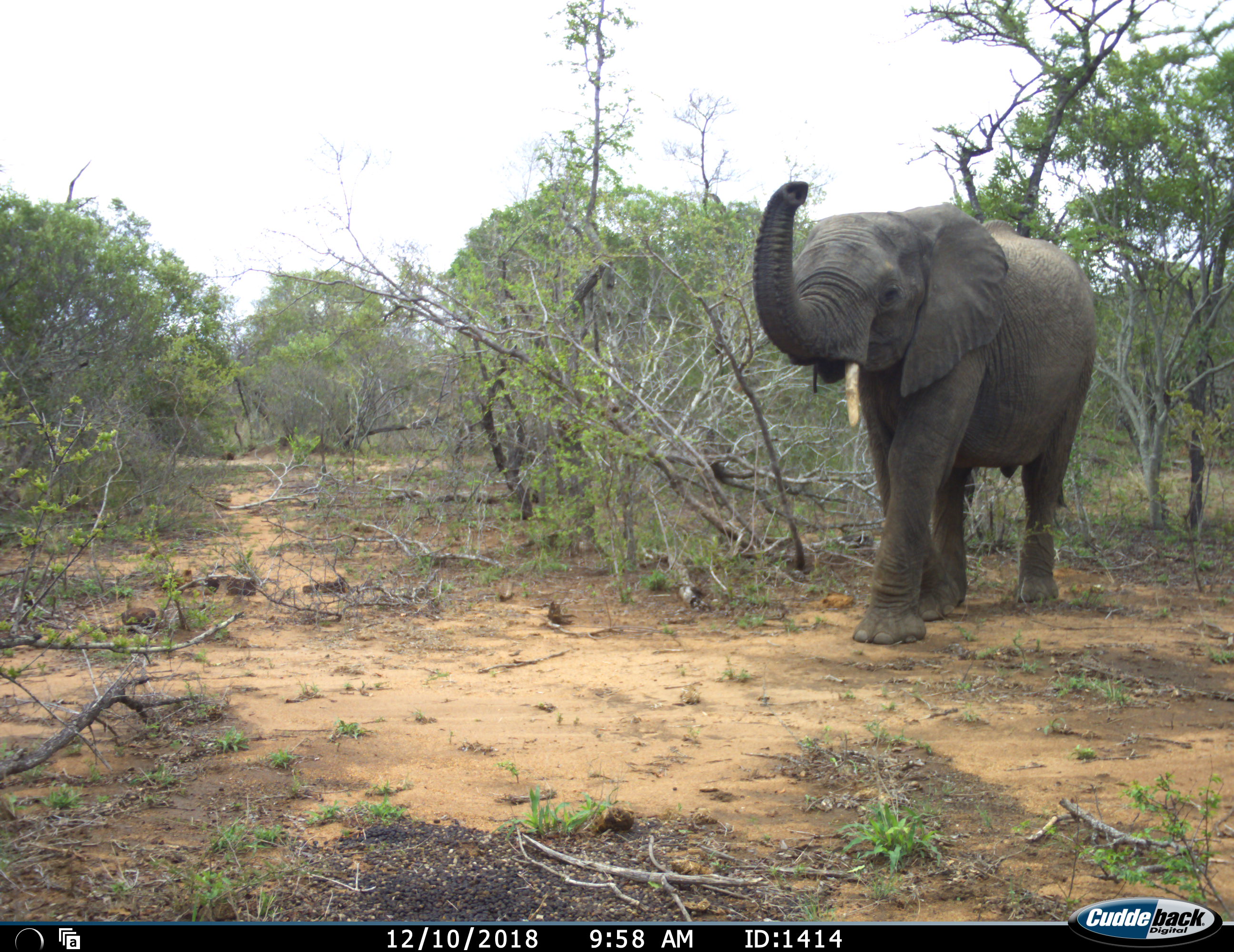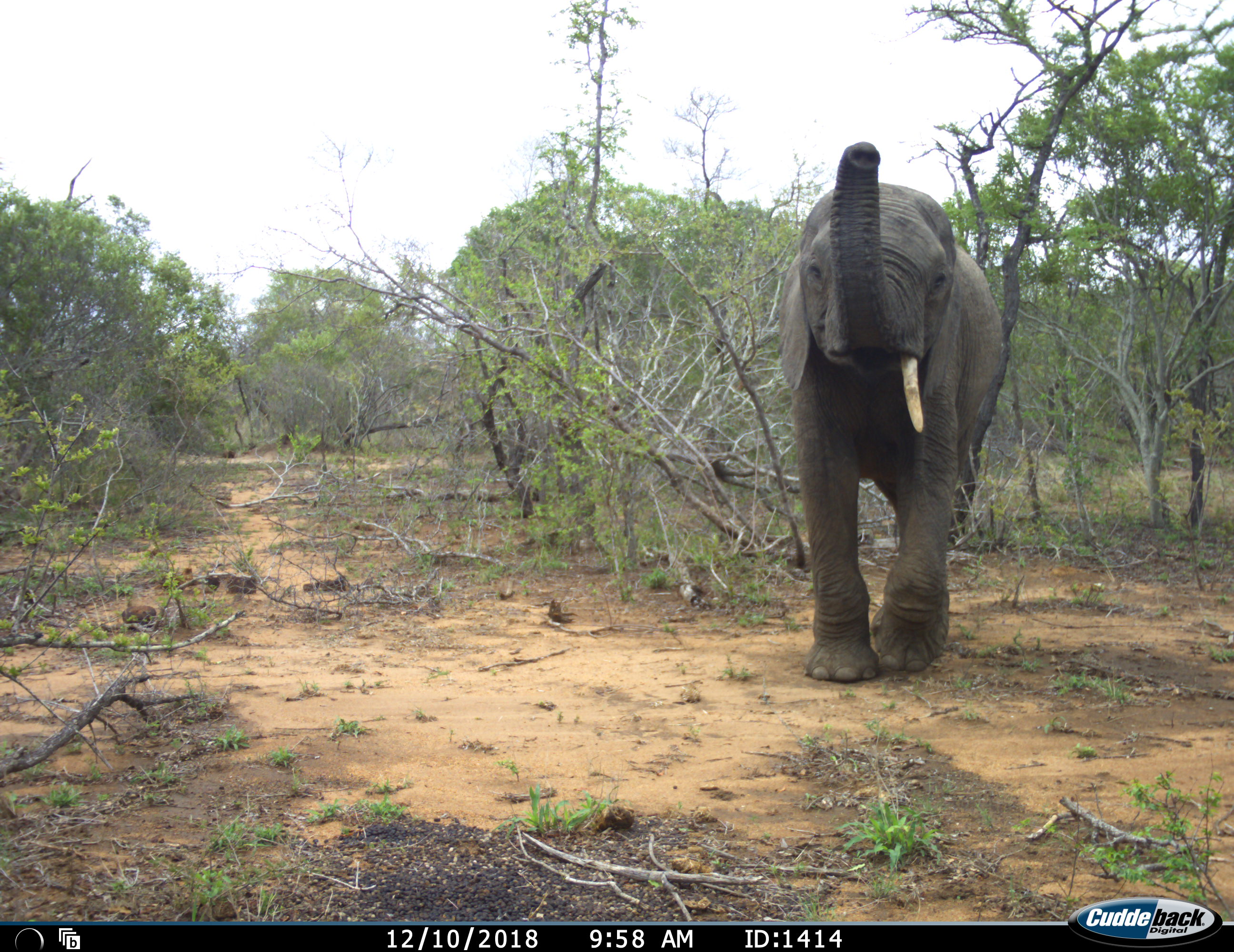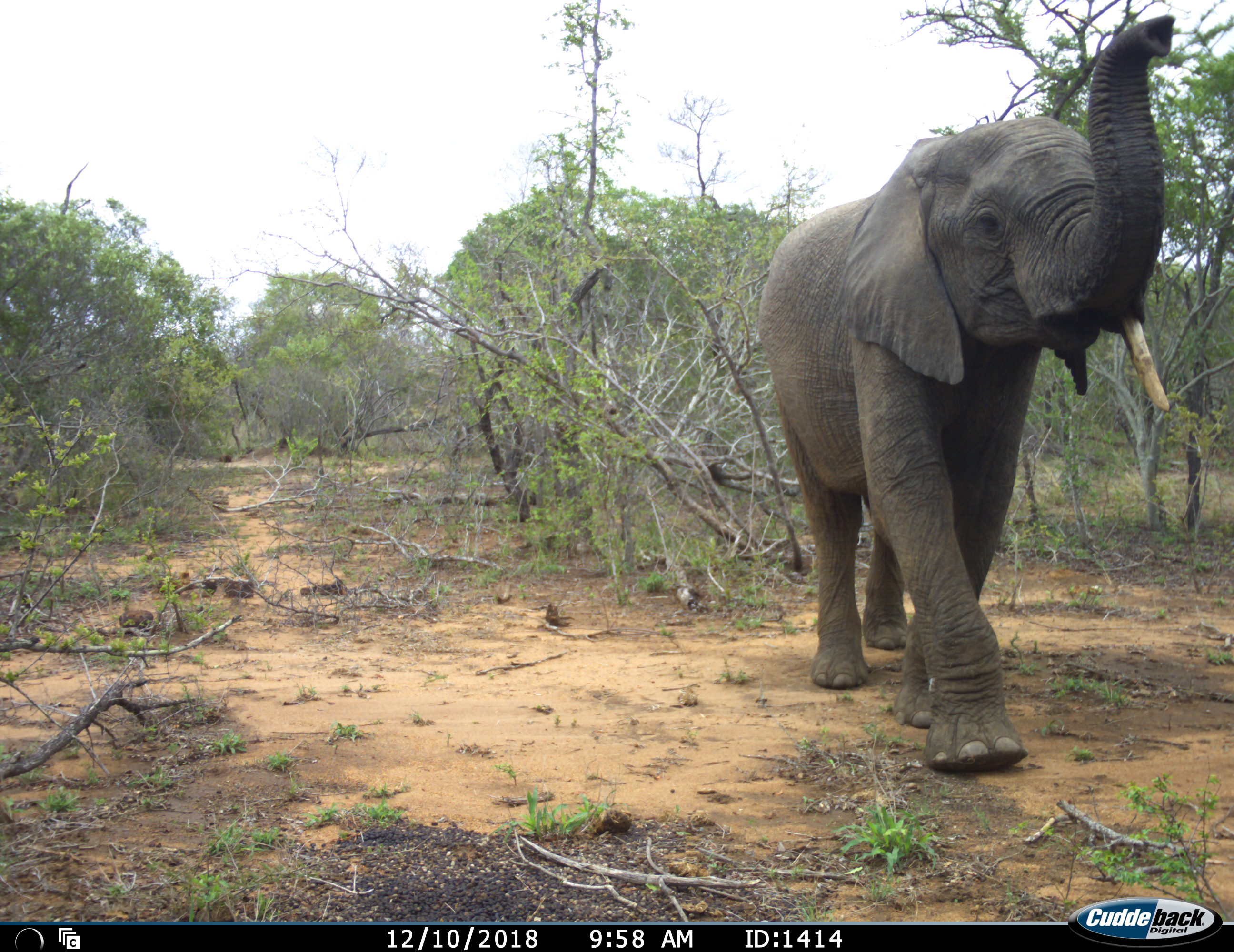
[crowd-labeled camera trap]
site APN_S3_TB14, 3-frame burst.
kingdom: Animalia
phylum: Chordata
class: Mammalia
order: Proboscidea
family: Elephantidae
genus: Loxodonta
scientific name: Loxodonta africana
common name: african bush elephant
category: elephant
Elephant (african bush elephant) (Loxodonta africana), count 1. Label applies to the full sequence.